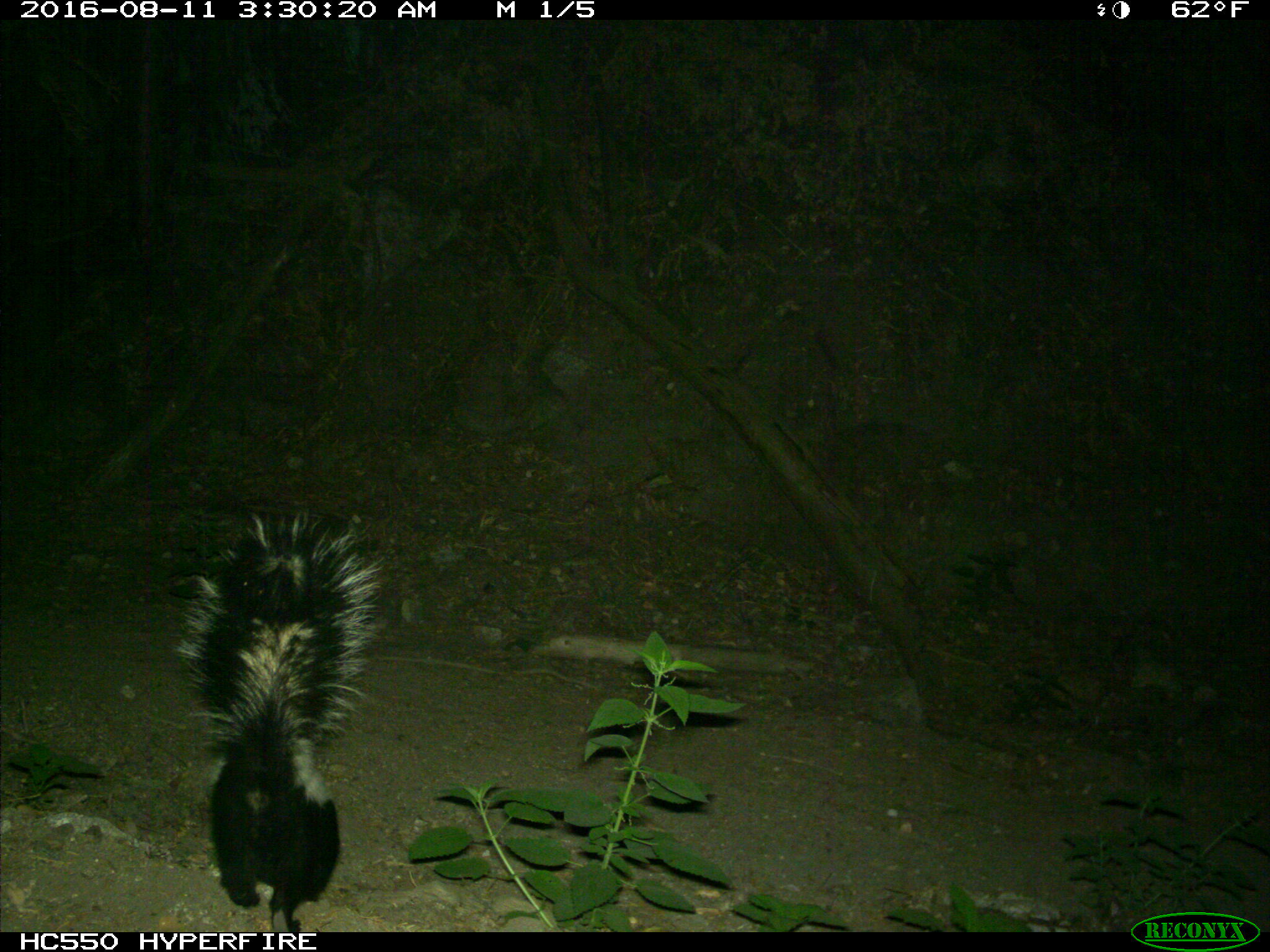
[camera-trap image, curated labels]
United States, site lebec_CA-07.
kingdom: Animalia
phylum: Chordata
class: Mammalia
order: Carnivora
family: Mephitidae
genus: Mephitis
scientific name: Mephitis mephitis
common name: striped skunk